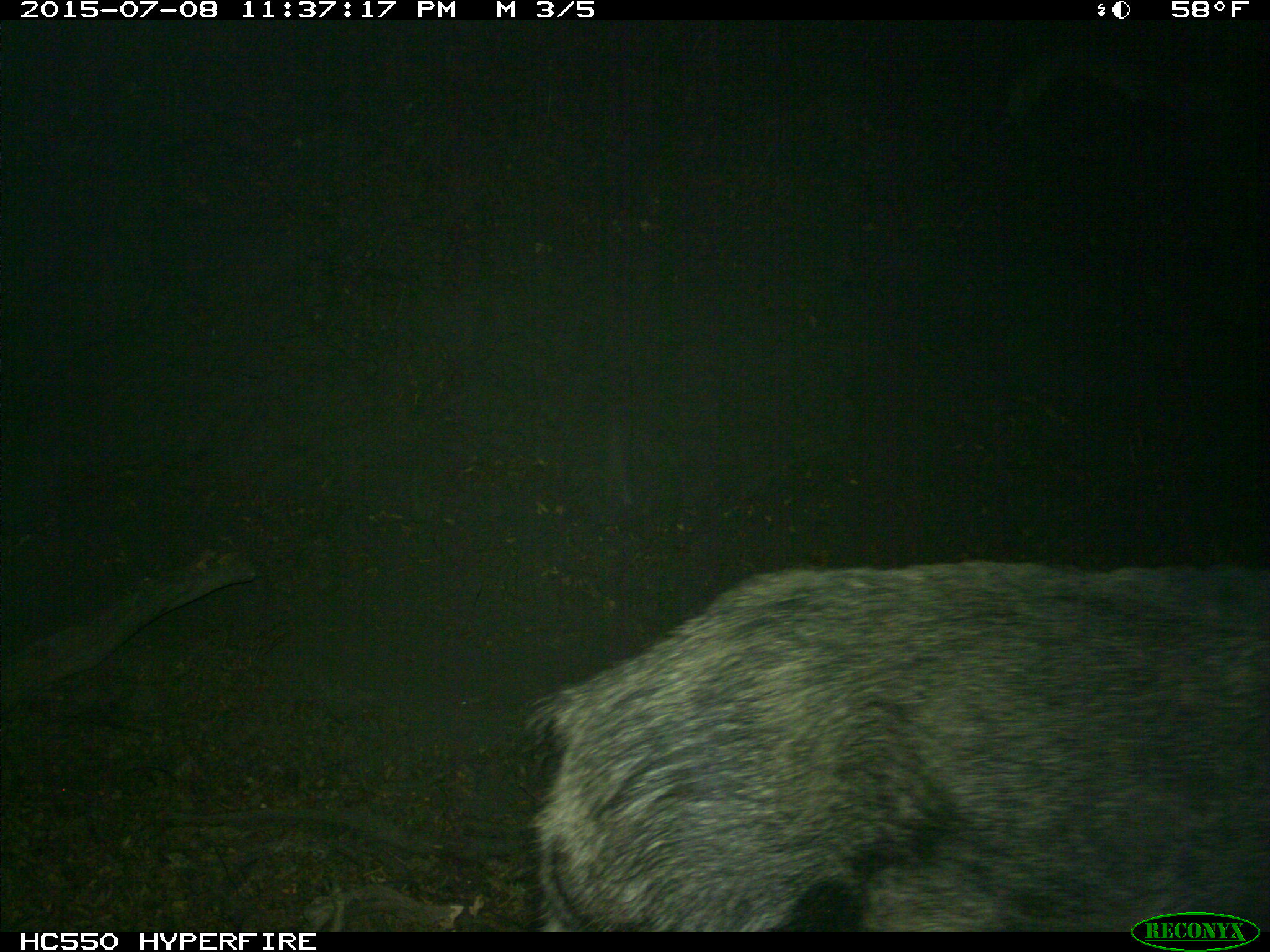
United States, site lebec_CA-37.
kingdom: Animalia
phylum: Chordata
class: Mammalia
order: Artiodactyla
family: Suidae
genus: Sus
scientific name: Sus scrofa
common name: wild boar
Sus scrofa (wild boar).